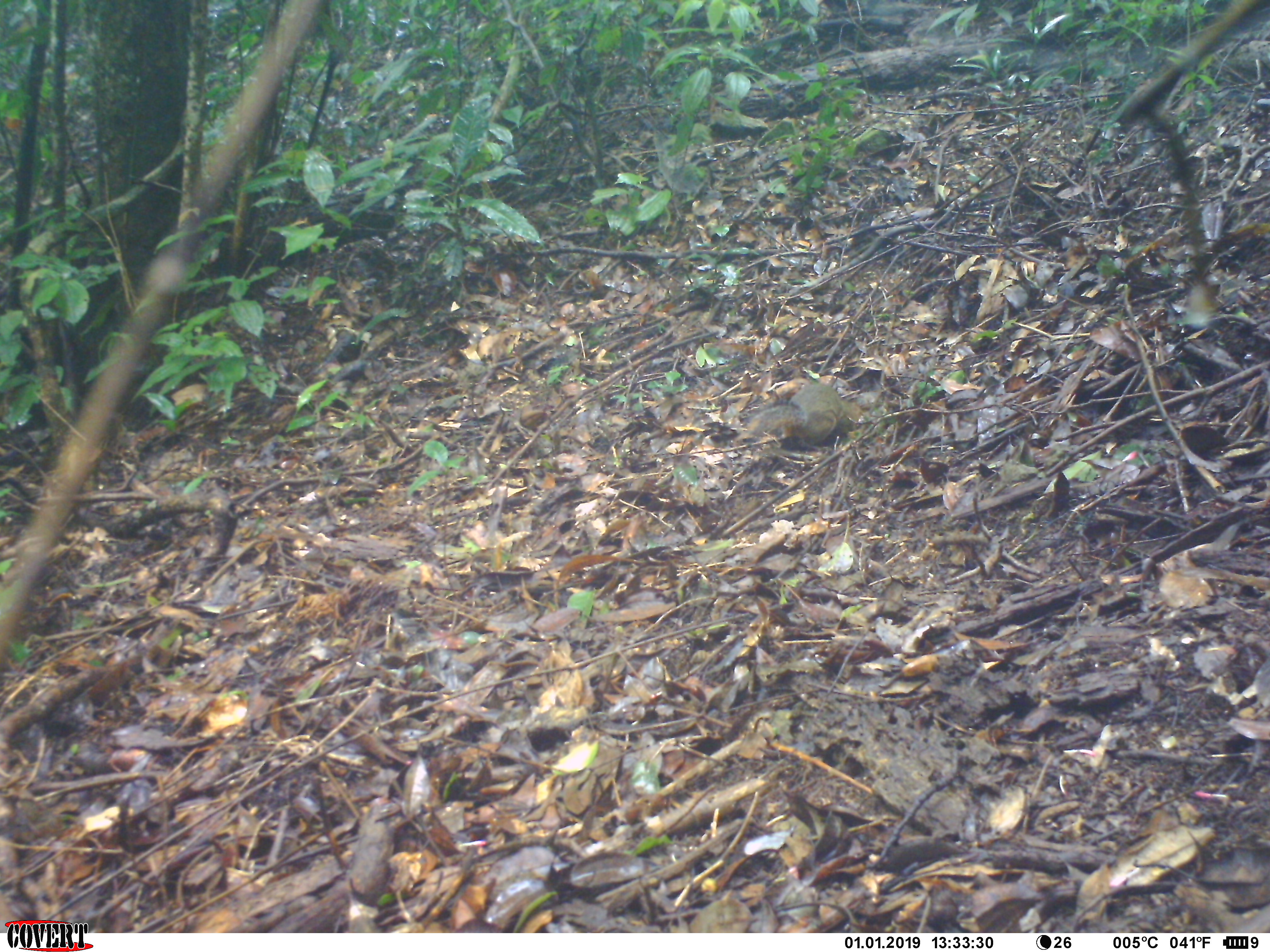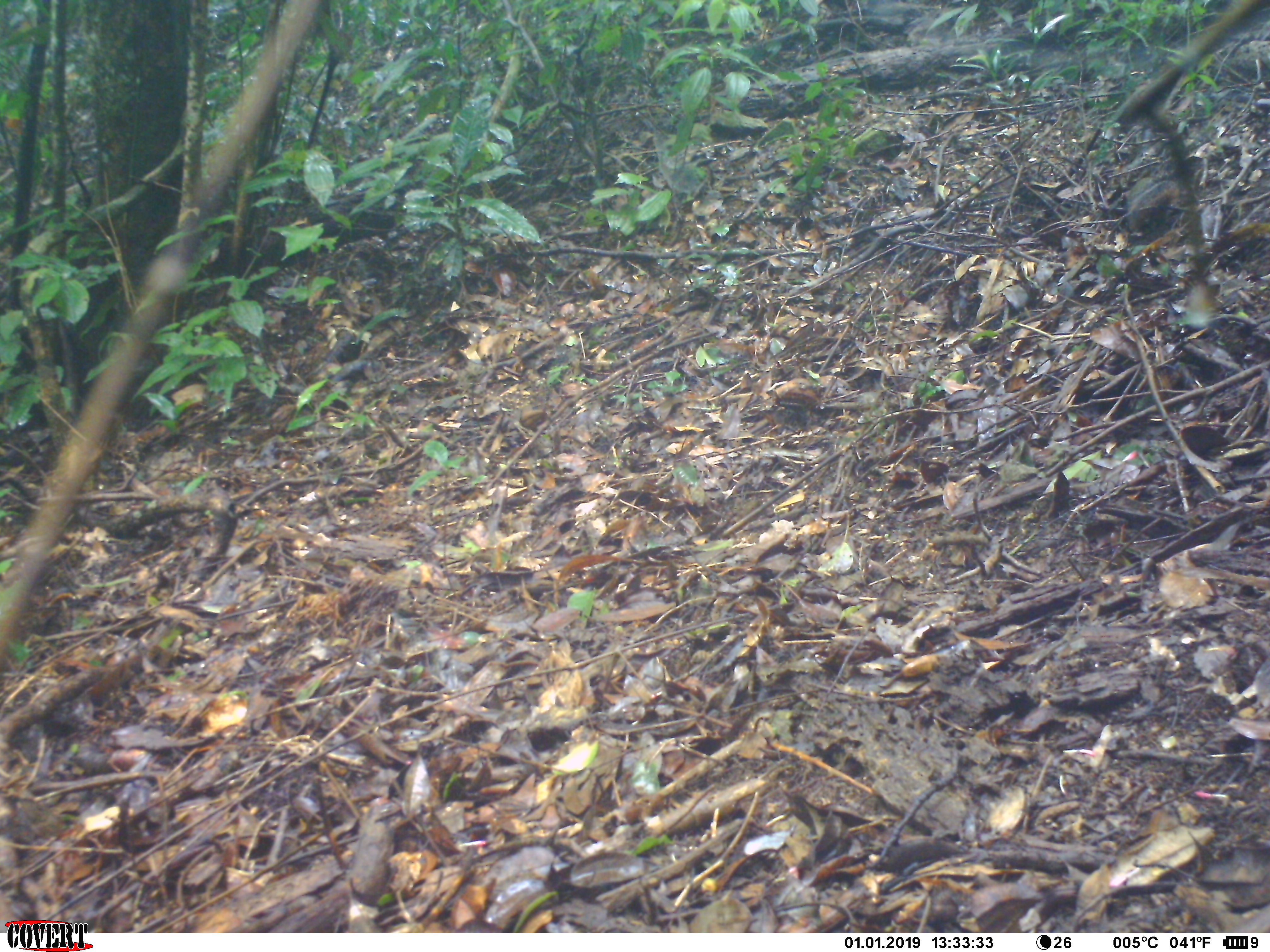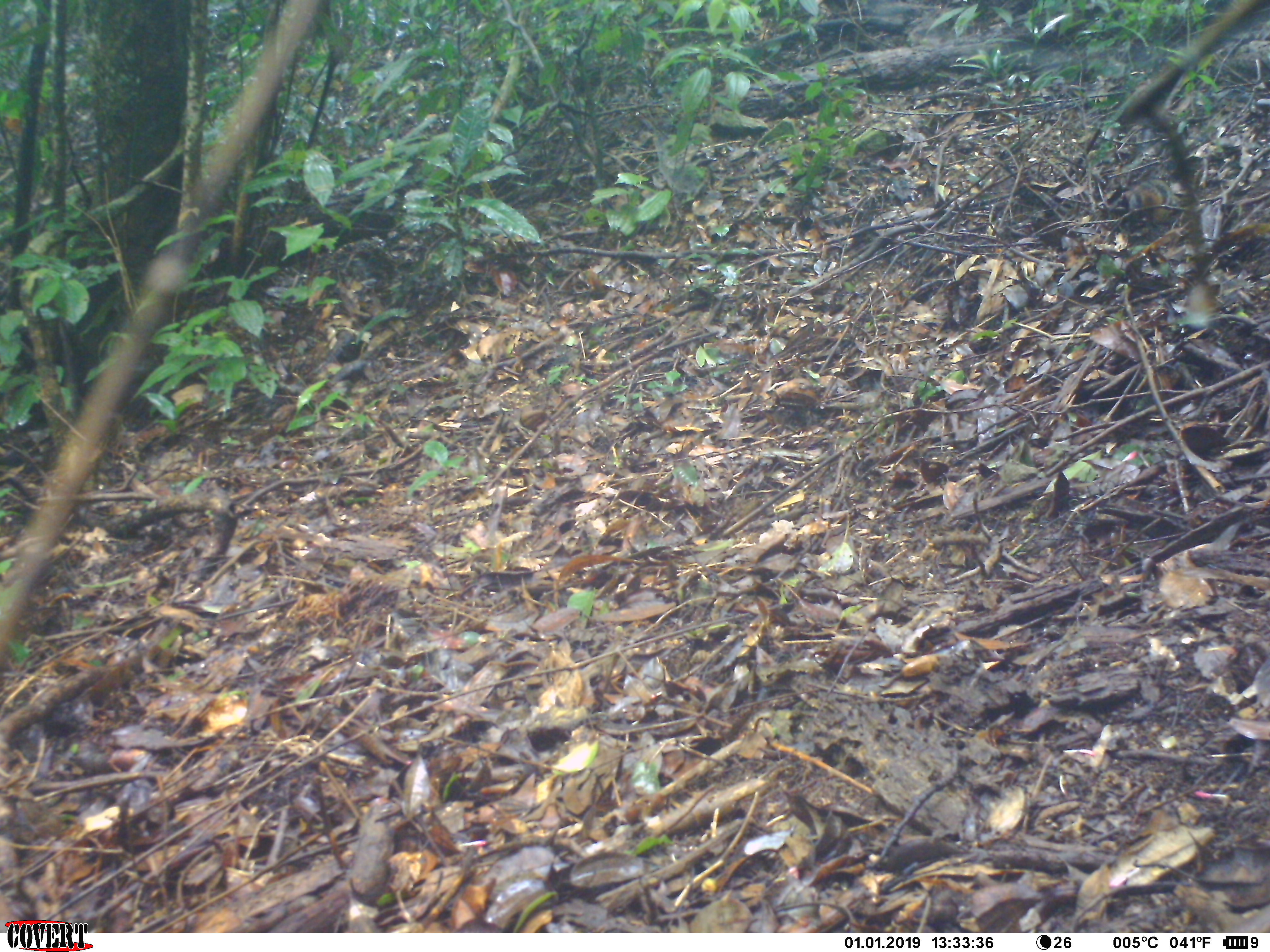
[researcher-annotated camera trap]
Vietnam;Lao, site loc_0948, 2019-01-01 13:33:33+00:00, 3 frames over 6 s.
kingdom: Animalia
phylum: Chordata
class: Mammalia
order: Rodentia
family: Sciuridae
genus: Dremomys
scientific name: Dremomys rufigenis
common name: red-cheeked squirrel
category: red cheeked squirrel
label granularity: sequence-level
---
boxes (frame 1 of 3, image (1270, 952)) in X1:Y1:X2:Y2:
red cheeked squirrel: 743:382:862:452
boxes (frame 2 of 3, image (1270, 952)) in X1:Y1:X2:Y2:
red cheeked squirrel: 1124:178:1181:229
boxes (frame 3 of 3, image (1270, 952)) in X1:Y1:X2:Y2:
red cheeked squirrel: 1128:178:1173:222